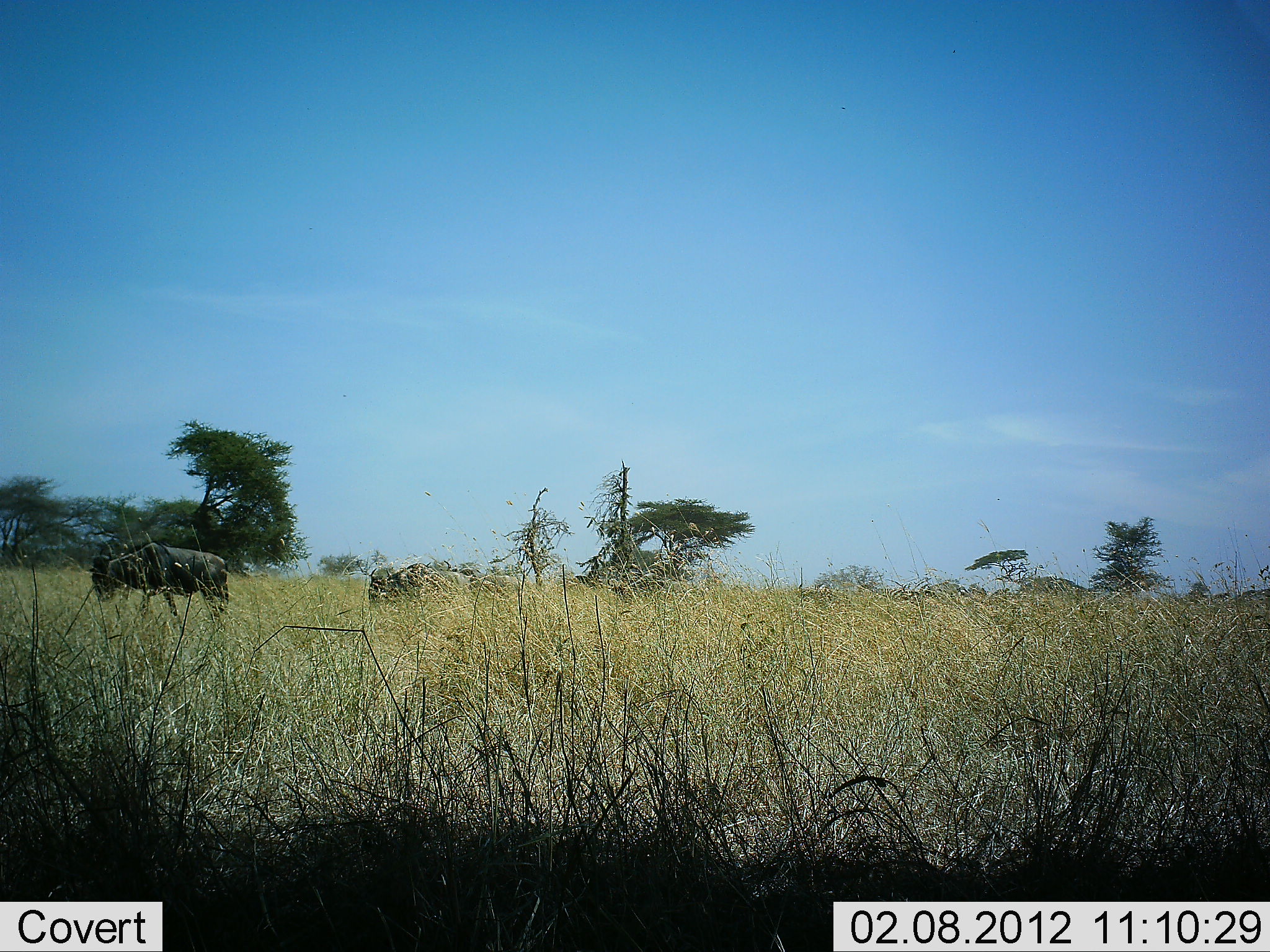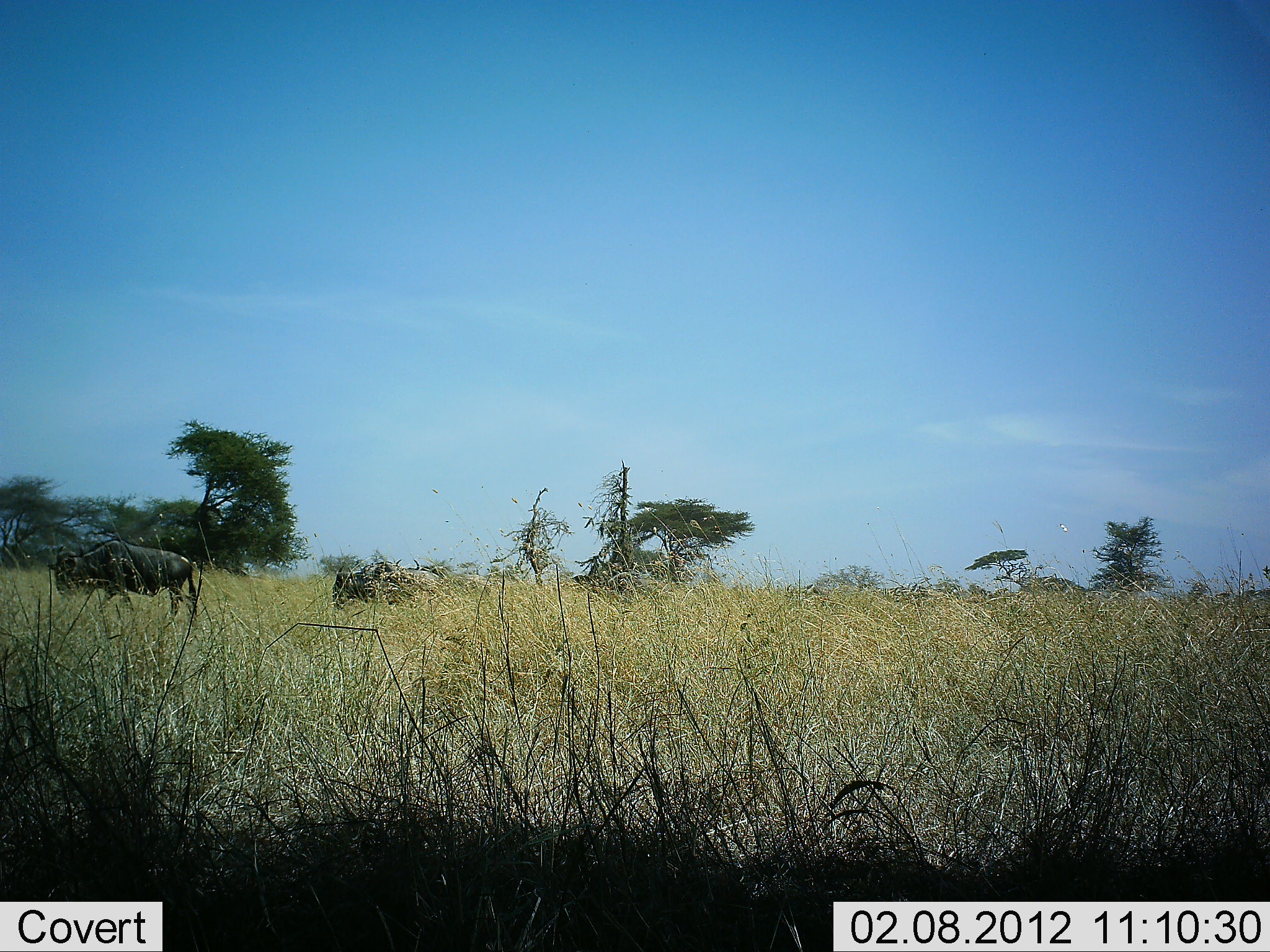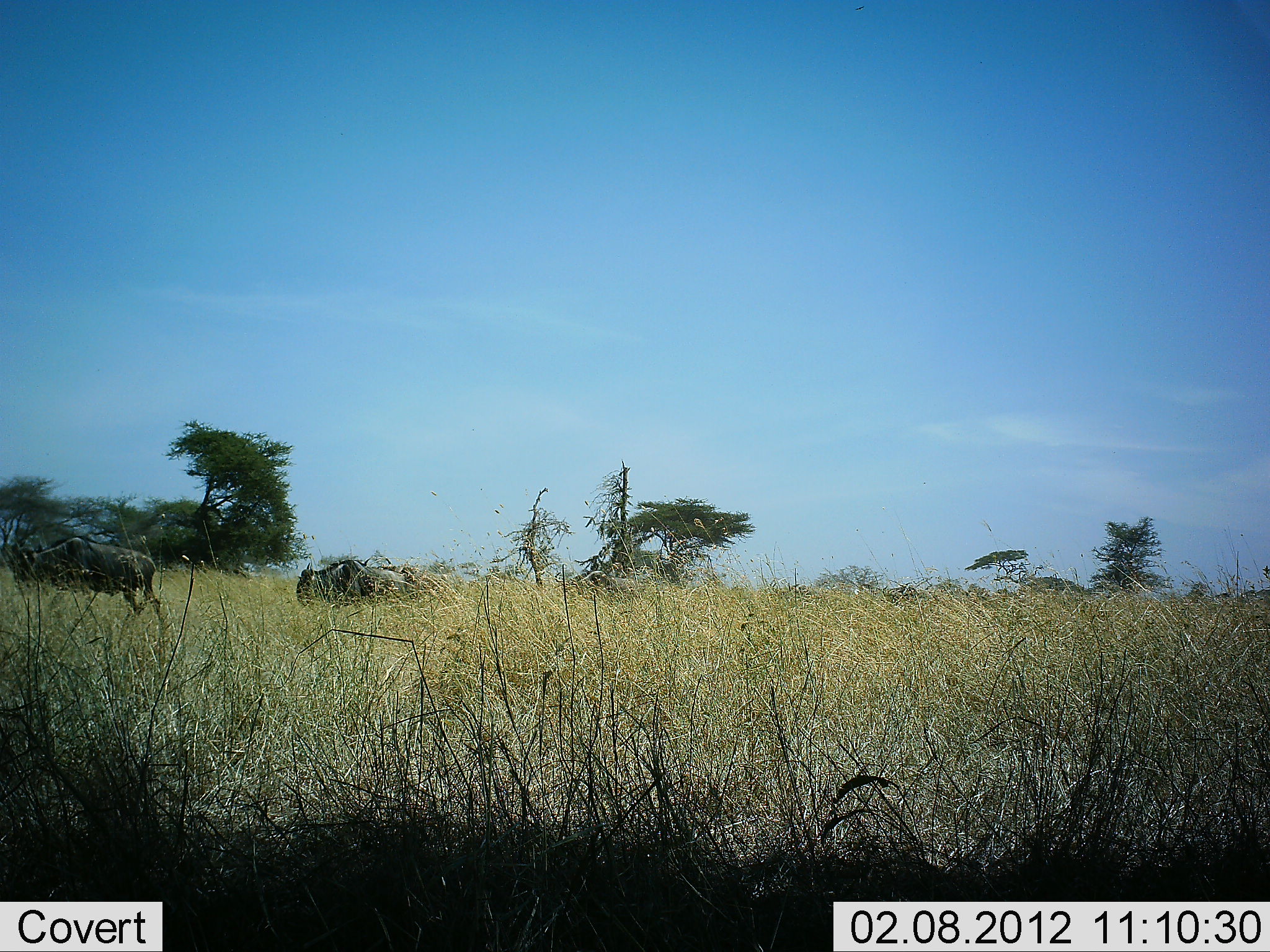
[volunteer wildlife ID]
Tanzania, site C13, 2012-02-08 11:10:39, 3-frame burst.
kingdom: Animalia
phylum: Chordata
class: Mammalia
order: Artiodactyla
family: Bovidae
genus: Connochaetes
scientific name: Connochaetes taurinus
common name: blue wildebeest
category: wildebeest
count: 3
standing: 12%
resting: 0%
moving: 96%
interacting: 0%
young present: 0%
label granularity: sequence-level